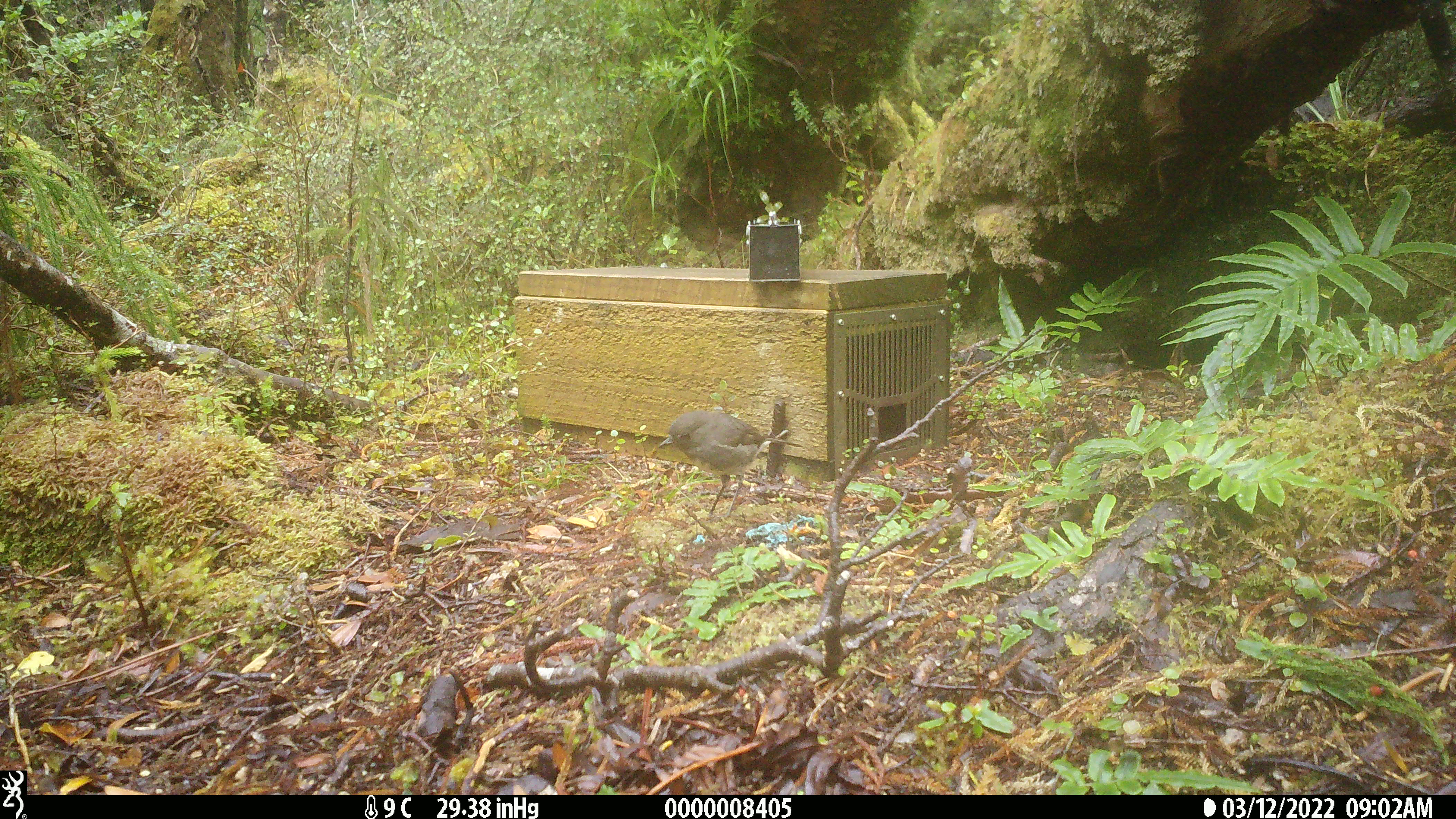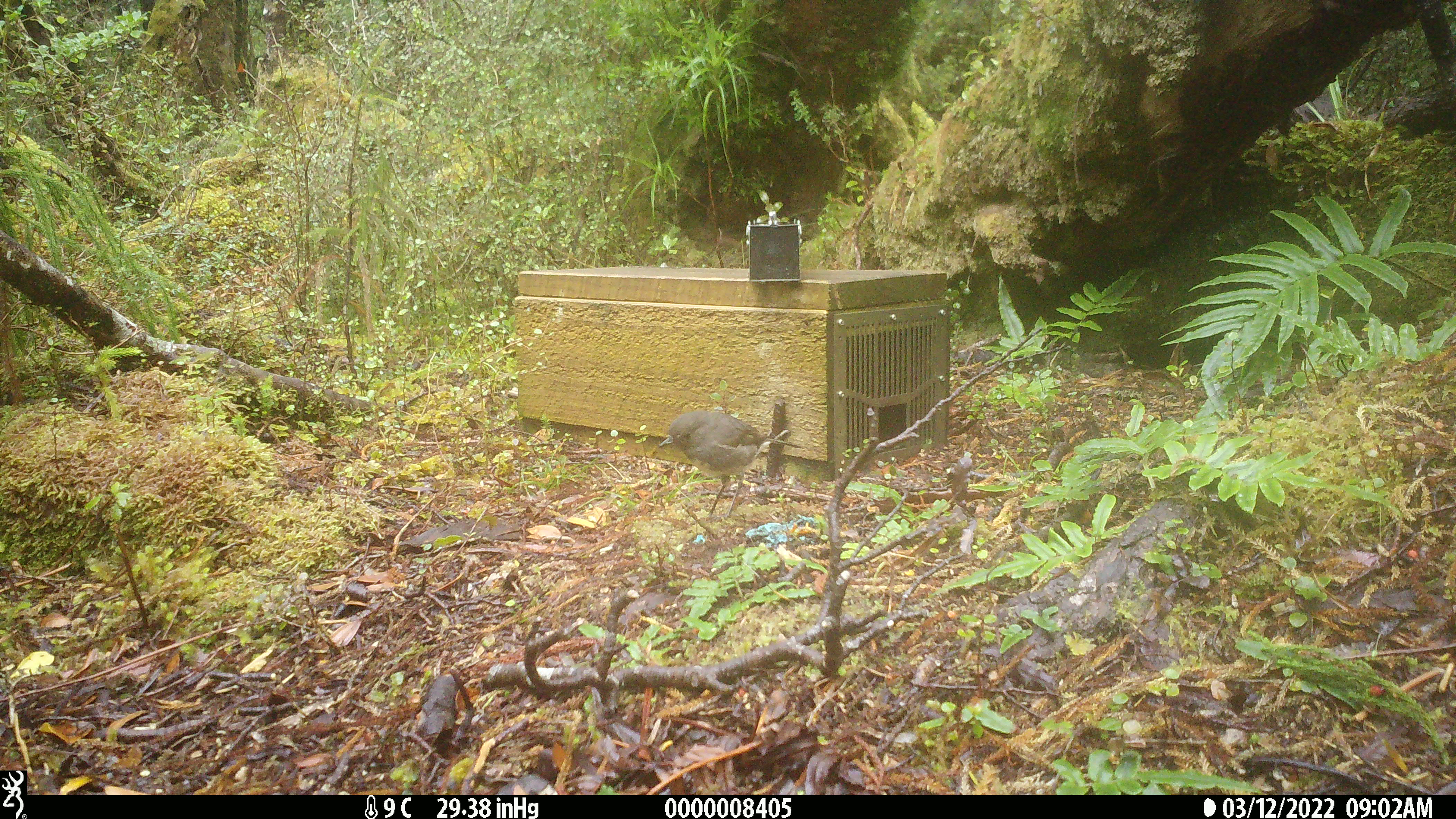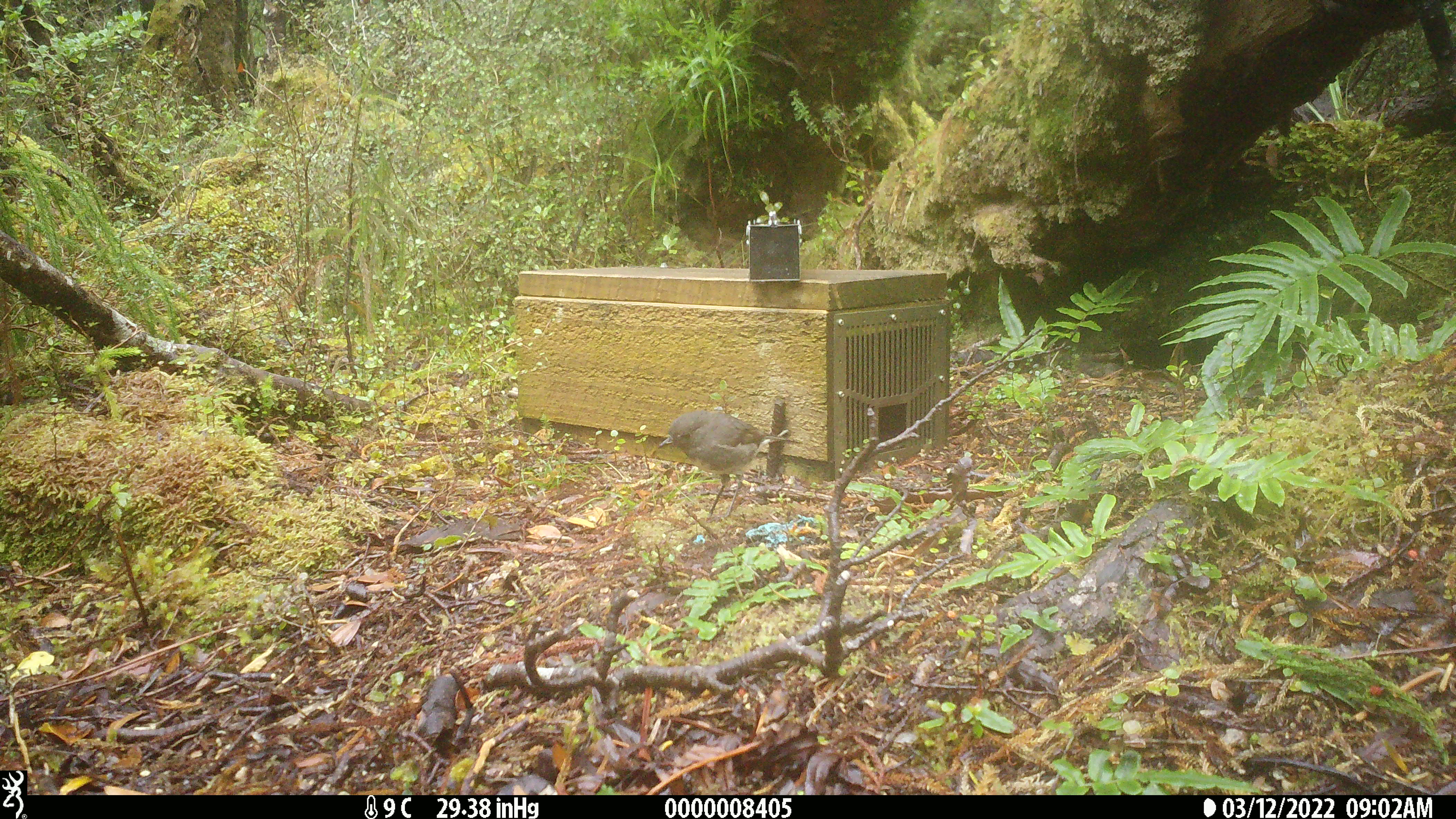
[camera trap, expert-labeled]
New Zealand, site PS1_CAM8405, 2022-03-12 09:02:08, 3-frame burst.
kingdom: Animalia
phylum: Chordata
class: Aves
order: Passeriformes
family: Petroicidae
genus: Petroica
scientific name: Petroica australis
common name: new zealand robin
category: robin